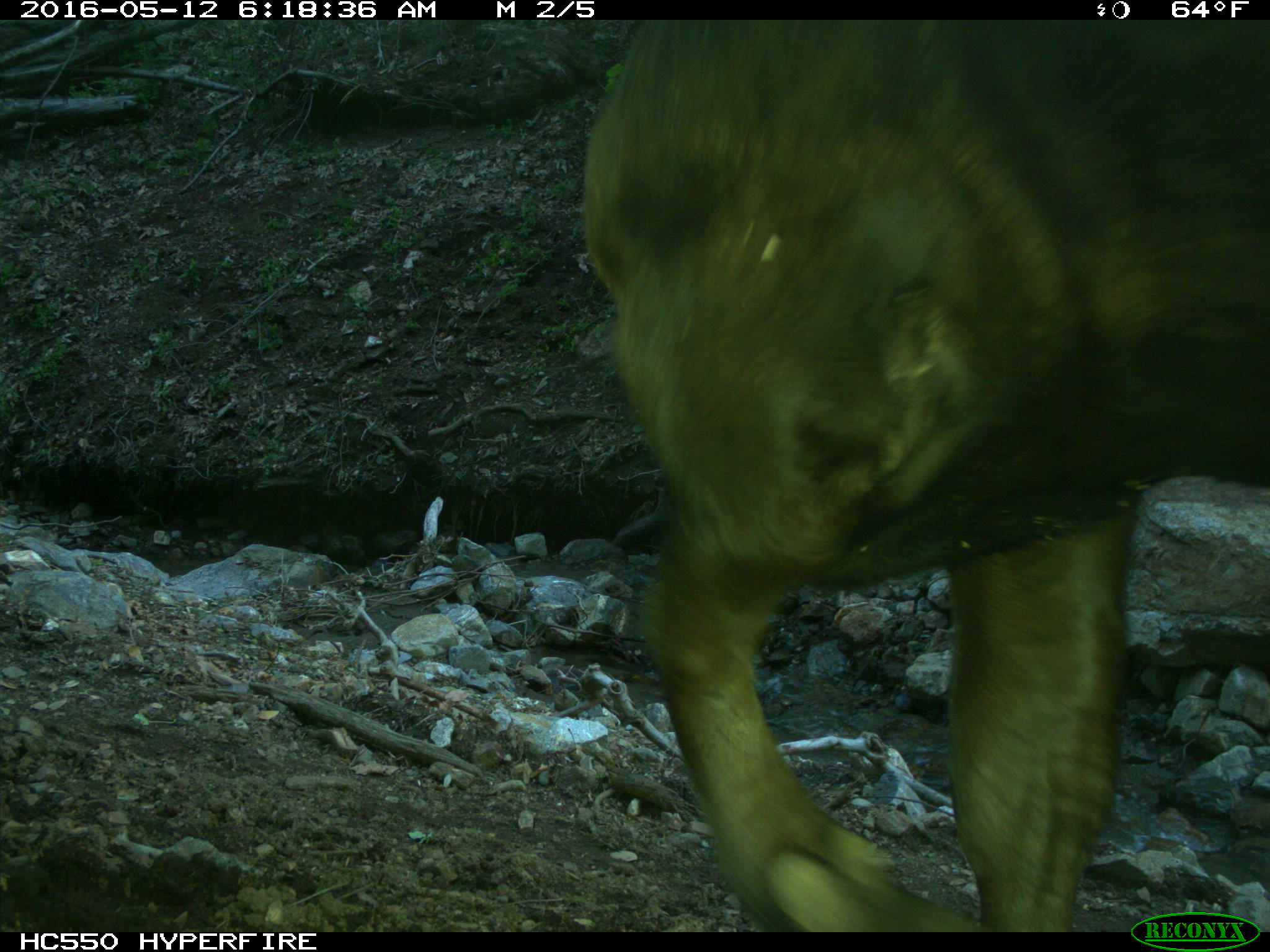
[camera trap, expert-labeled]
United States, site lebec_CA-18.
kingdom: Animalia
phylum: Chordata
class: Mammalia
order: Artiodactyla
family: Bovidae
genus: Bos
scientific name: Bos taurus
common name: domestic cow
Bos taurus (domestic cow).